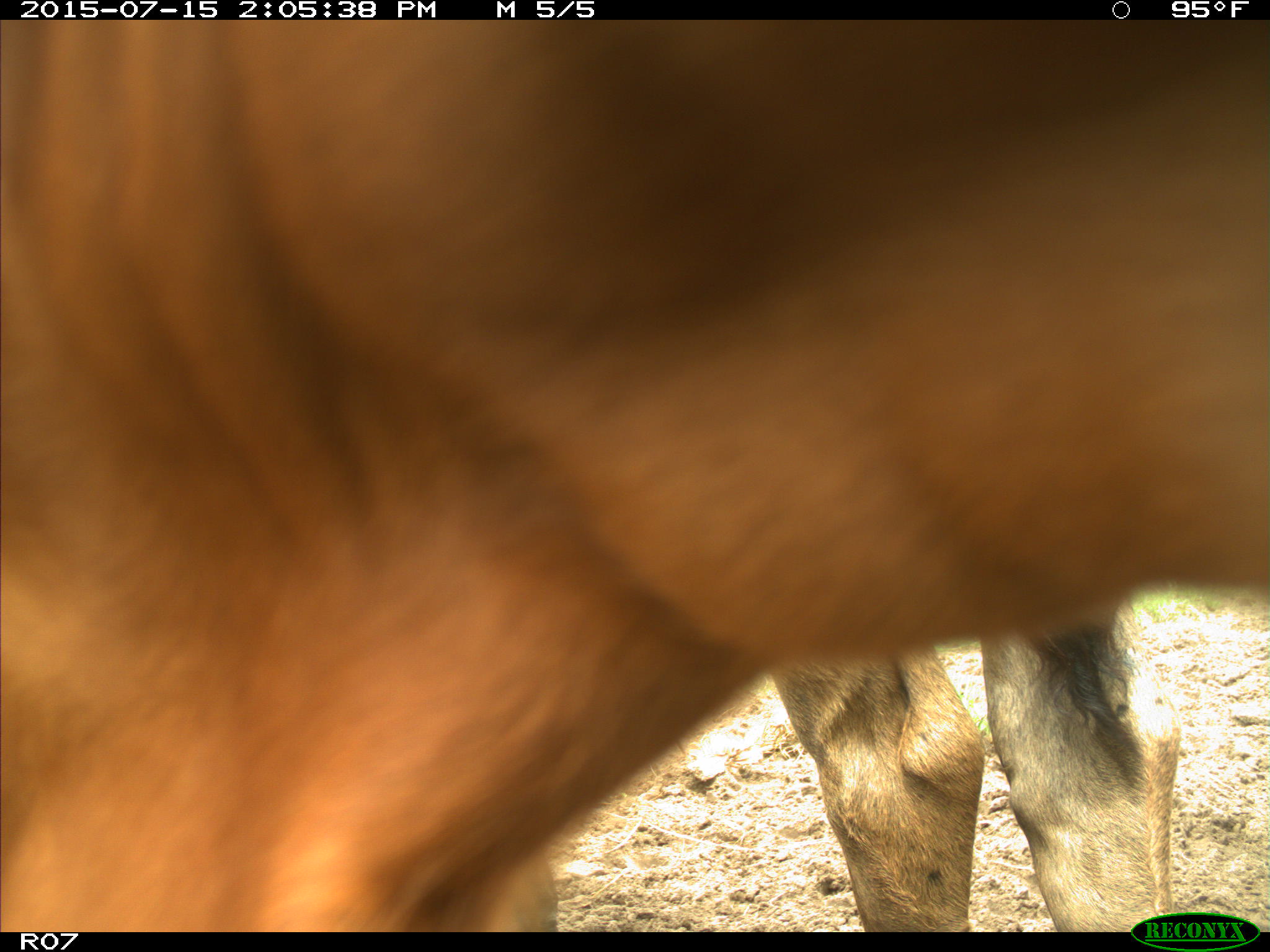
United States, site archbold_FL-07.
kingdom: Animalia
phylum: Chordata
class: Mammalia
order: Artiodactyla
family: Bovidae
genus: Bos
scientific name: Bos taurus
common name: domestic cow